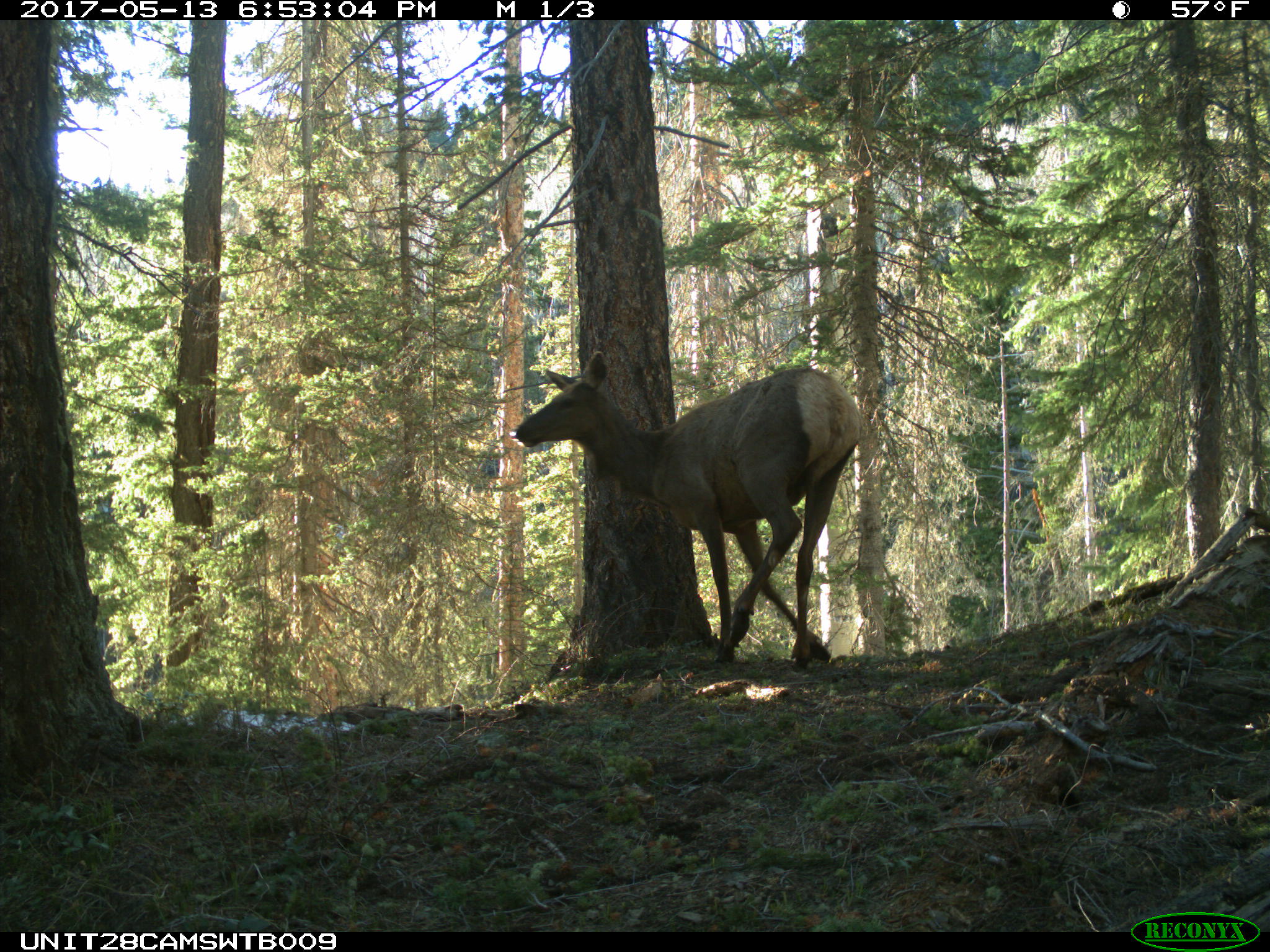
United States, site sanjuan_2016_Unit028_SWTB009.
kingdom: Animalia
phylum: Chordata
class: Mammalia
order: Artiodactyla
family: Cervidae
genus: Cervus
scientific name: Cervus elaphus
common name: red deer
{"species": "Cervus elaphus (red deer)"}